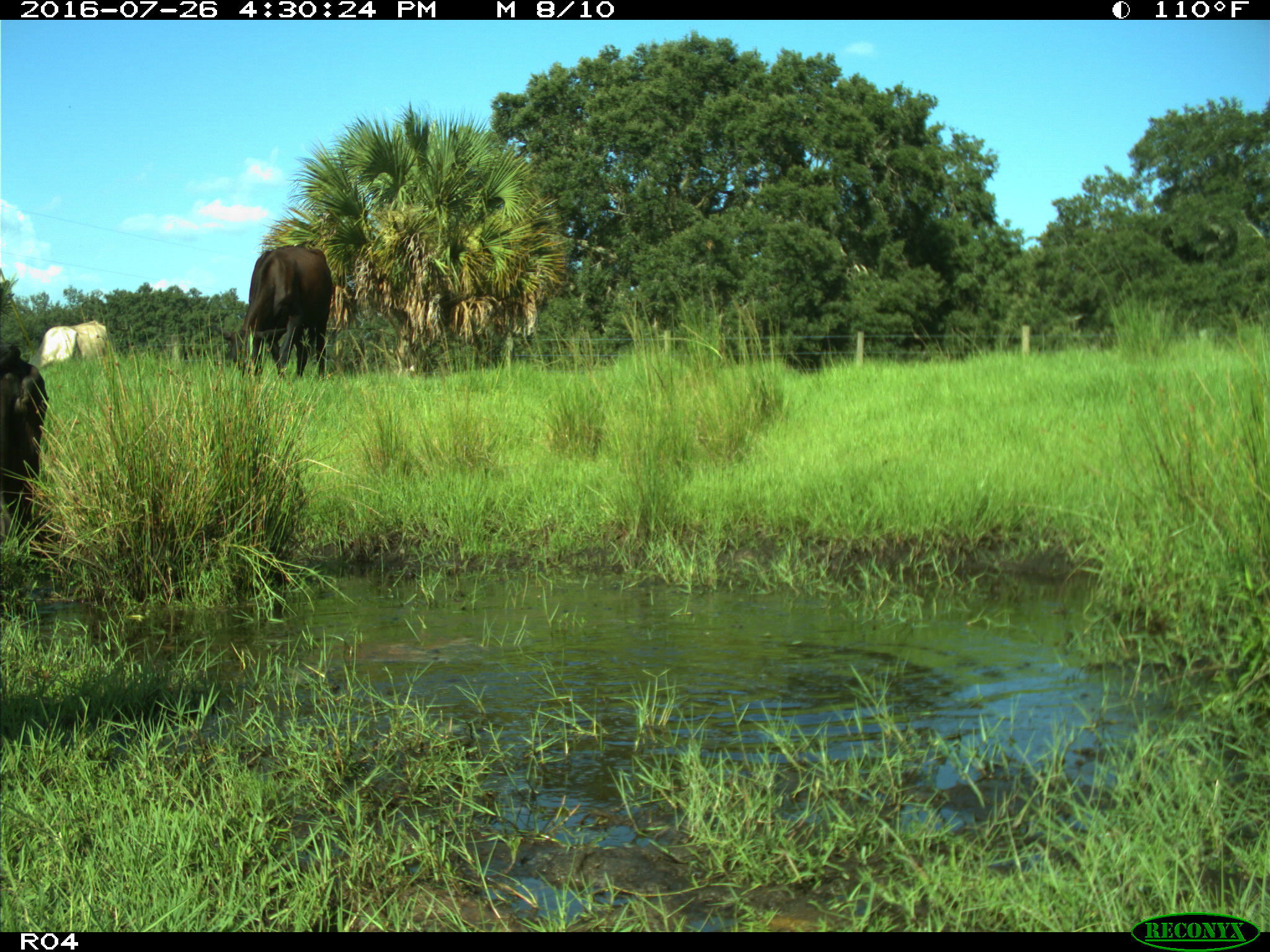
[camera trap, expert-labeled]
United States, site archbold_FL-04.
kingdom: Animalia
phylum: Chordata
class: Mammalia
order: Artiodactyla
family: Bovidae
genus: Bos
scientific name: Bos taurus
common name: domestic cow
Bos taurus (domestic cow).